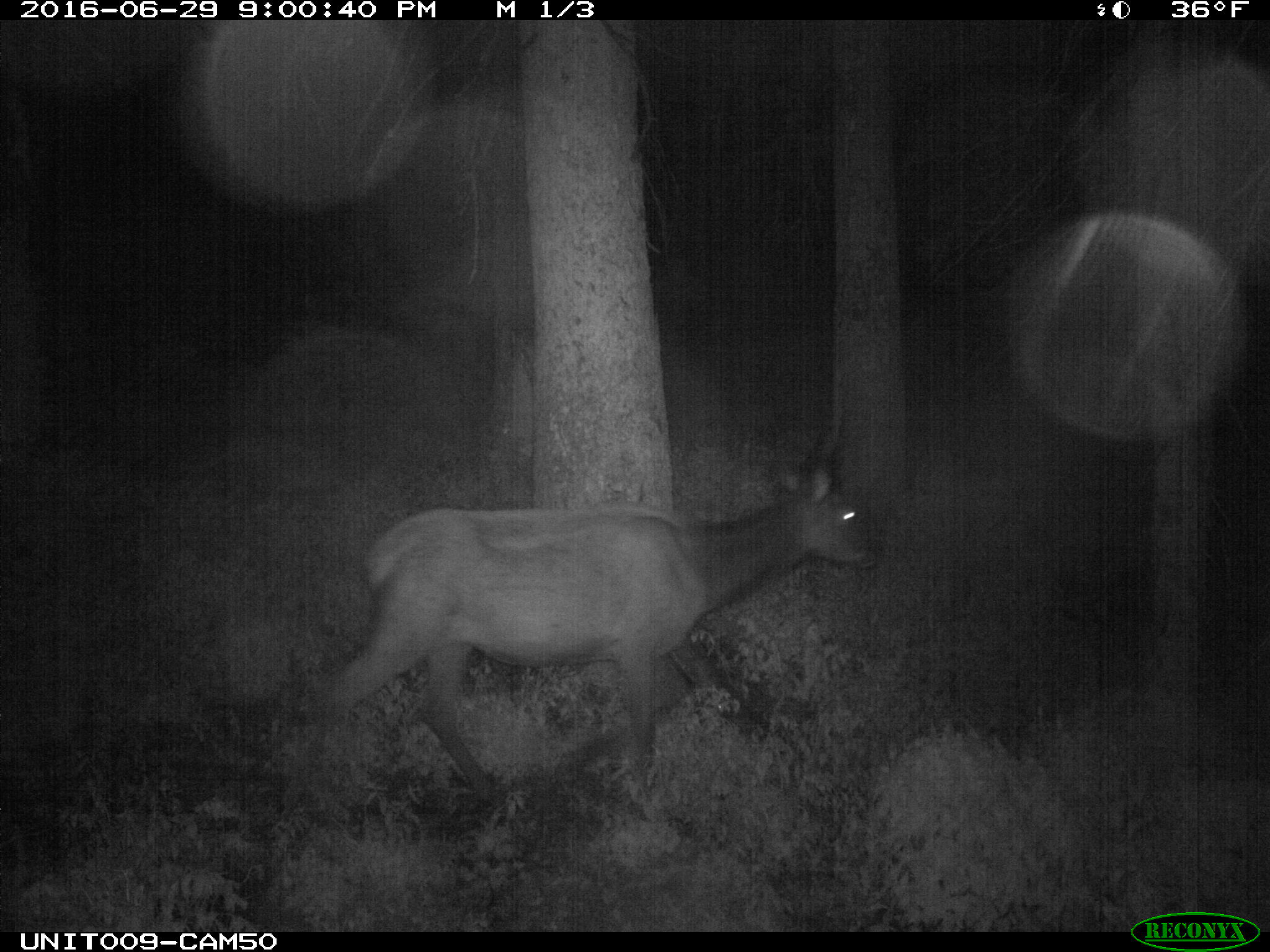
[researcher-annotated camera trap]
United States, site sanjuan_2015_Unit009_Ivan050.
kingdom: Animalia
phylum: Chordata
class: Mammalia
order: Artiodactyla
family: Cervidae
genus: Cervus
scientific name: Cervus elaphus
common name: red deer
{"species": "Cervus elaphus (red deer)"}